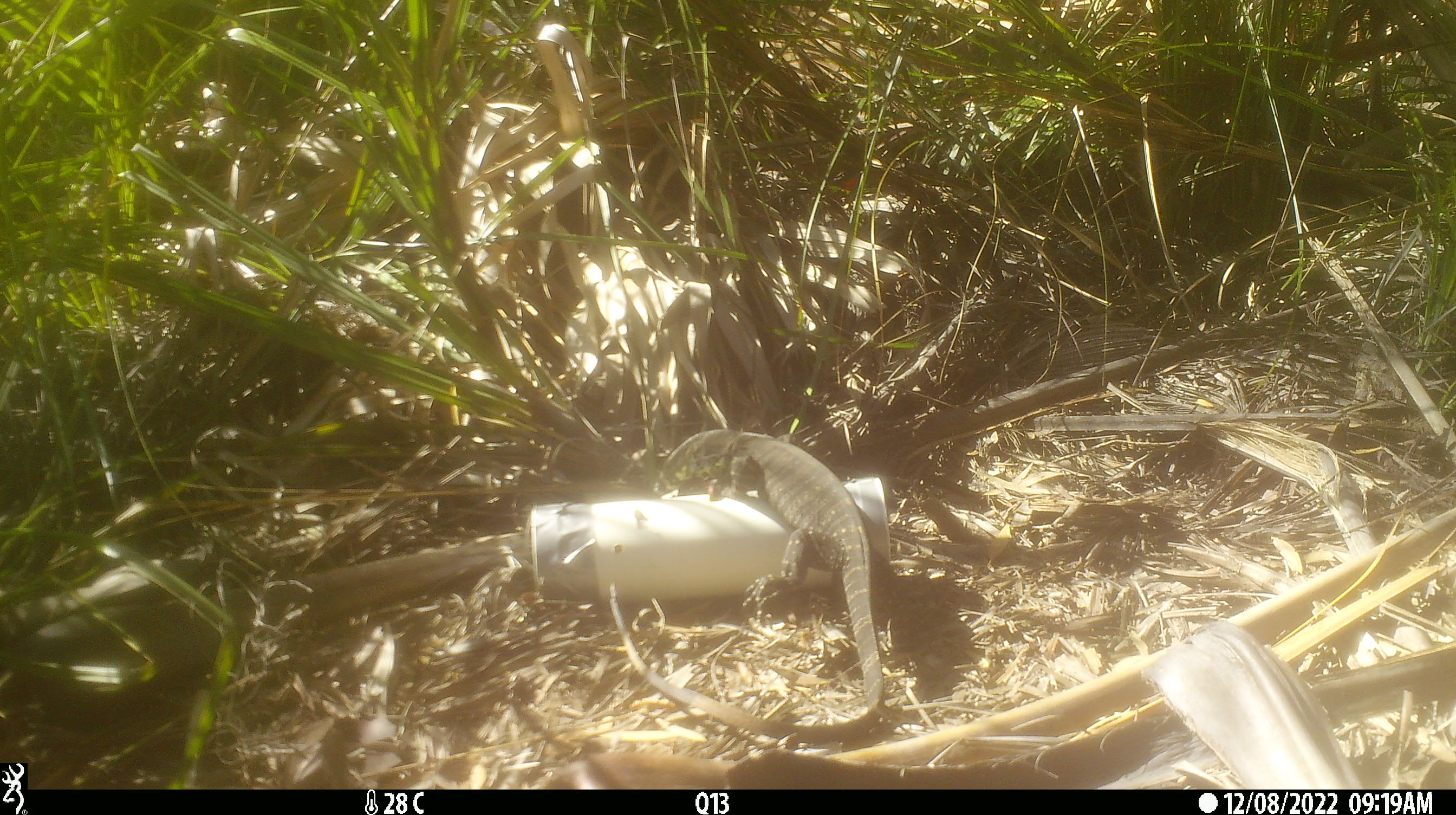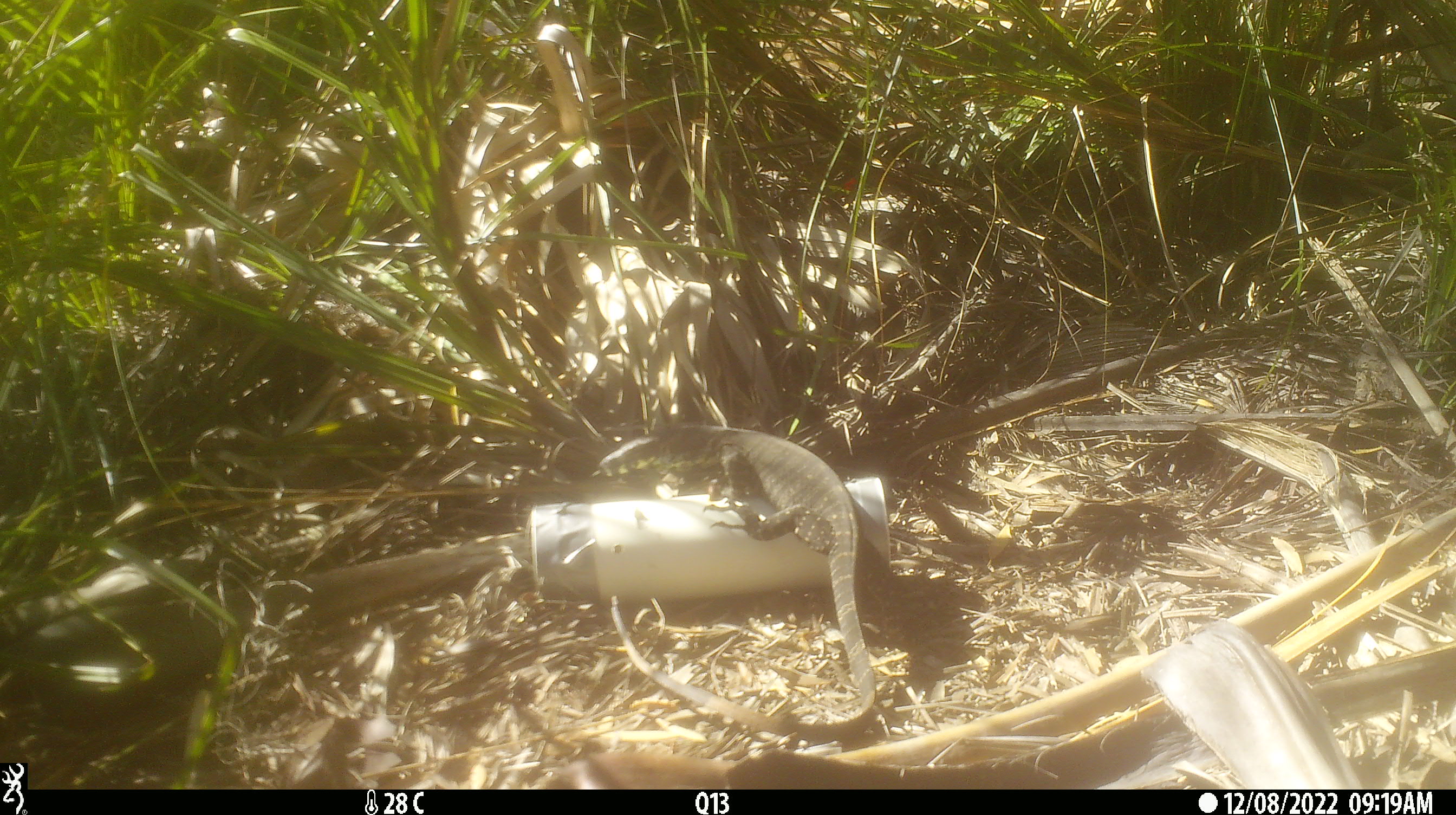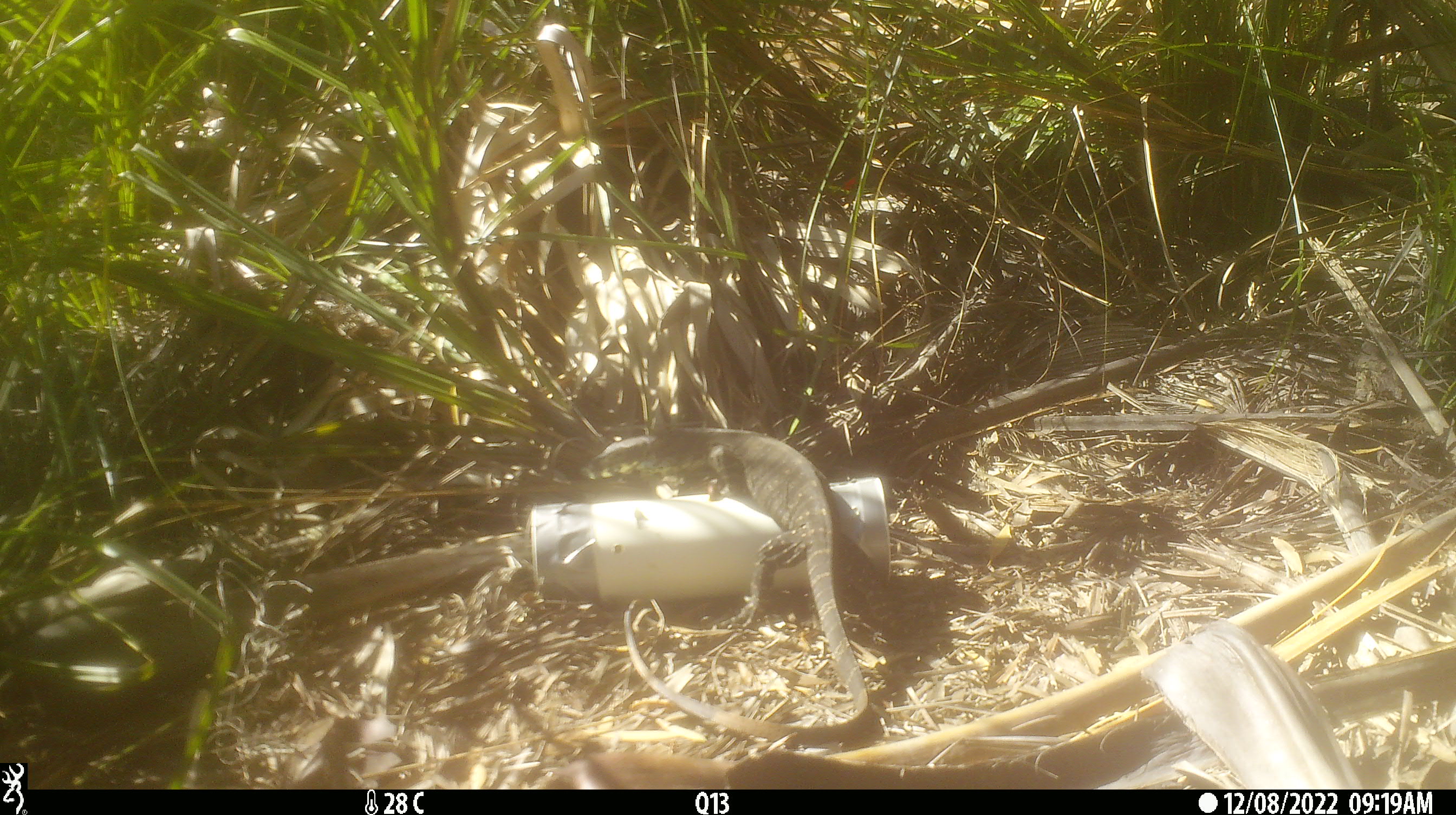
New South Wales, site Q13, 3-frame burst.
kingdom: Animalia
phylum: Chordata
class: Reptilia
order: Squamata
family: Varanidae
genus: Varanus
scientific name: Varanus varius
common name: lace monitor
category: goanna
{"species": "goanna (lace monitor) (Varanus varius)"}